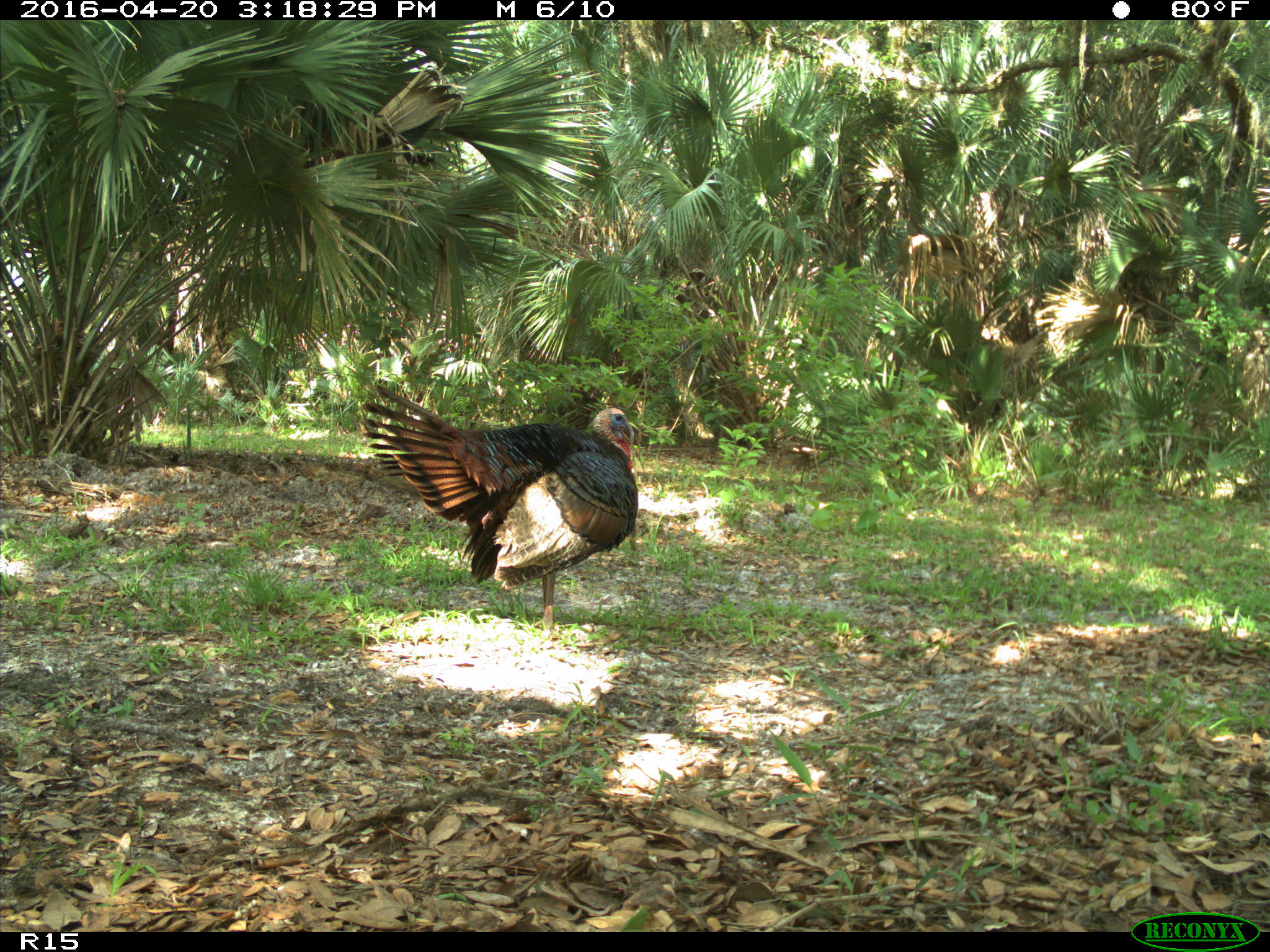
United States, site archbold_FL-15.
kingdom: Animalia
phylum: Chordata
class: Aves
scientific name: Aves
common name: birds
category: unidentified bird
Unidentified bird (birds) (Aves).